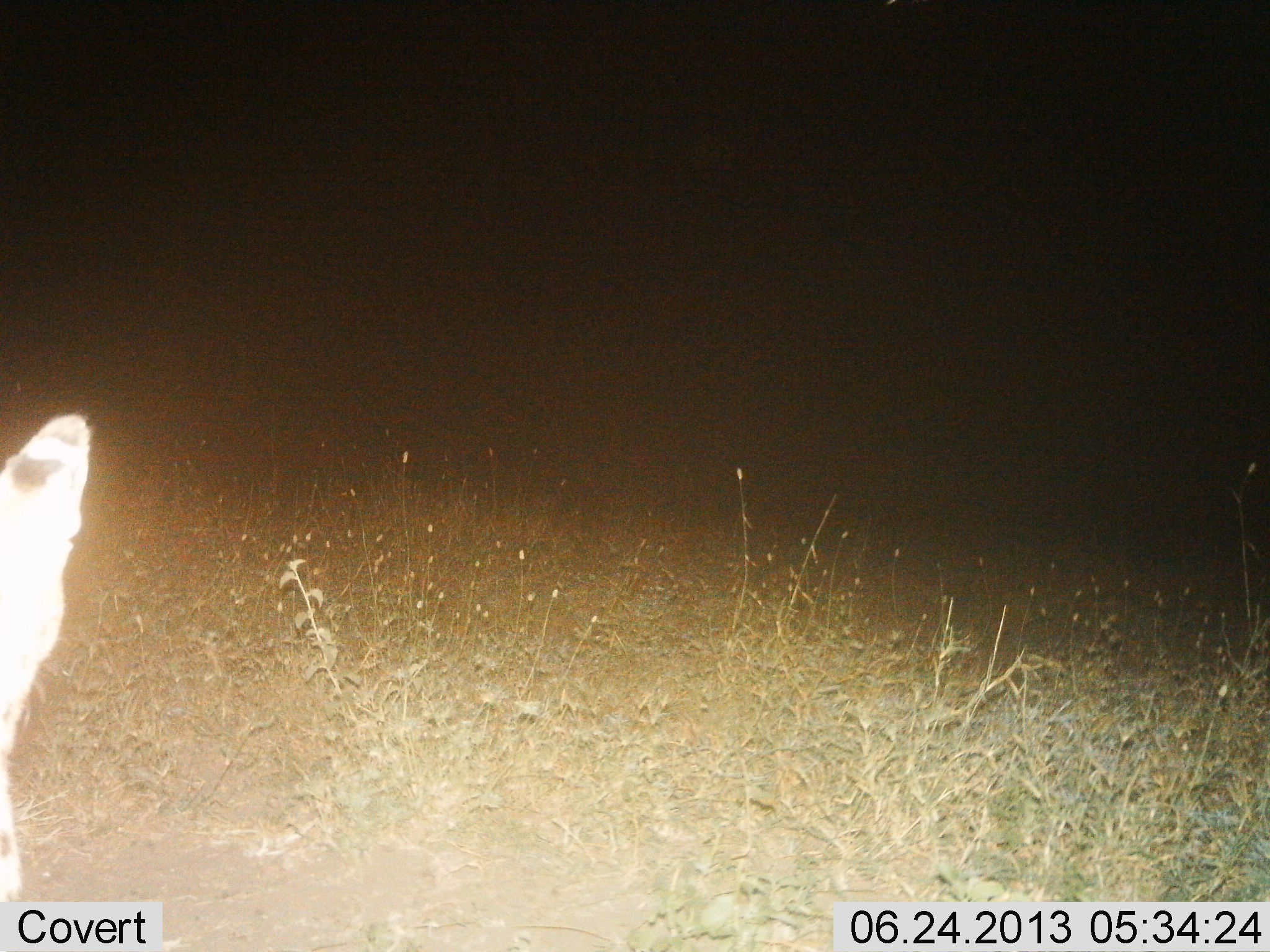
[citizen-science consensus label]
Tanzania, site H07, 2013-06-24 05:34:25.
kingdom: Animalia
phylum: Chordata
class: Mammalia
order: Carnivora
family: Felidae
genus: Leptailurus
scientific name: Leptailurus serval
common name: serval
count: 1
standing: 92%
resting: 8%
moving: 0%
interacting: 0%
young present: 0%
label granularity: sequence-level